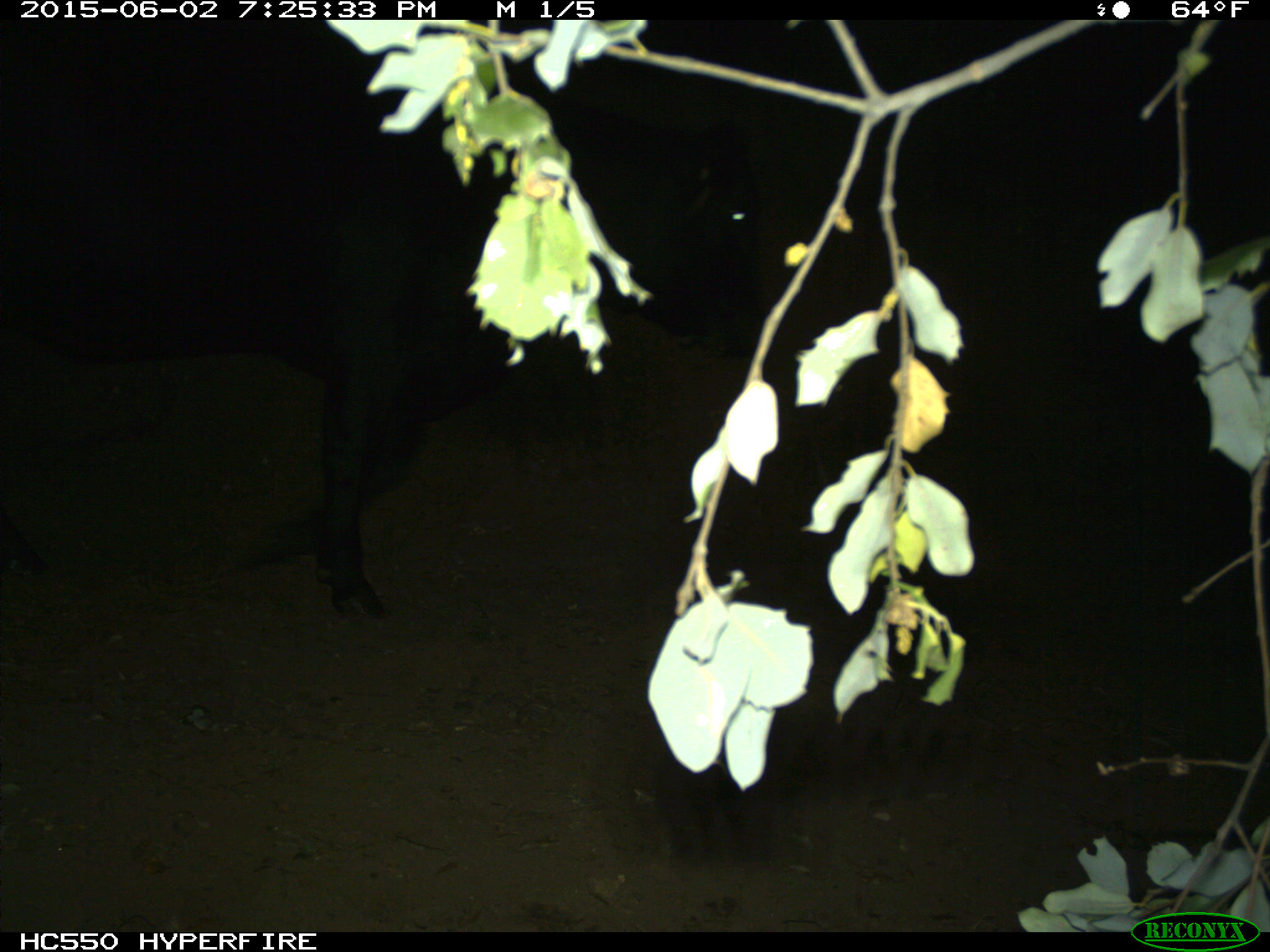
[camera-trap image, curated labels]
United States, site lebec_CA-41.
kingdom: Animalia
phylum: Chordata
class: Mammalia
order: Artiodactyla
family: Bovidae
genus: Bos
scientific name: Bos taurus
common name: domestic cow